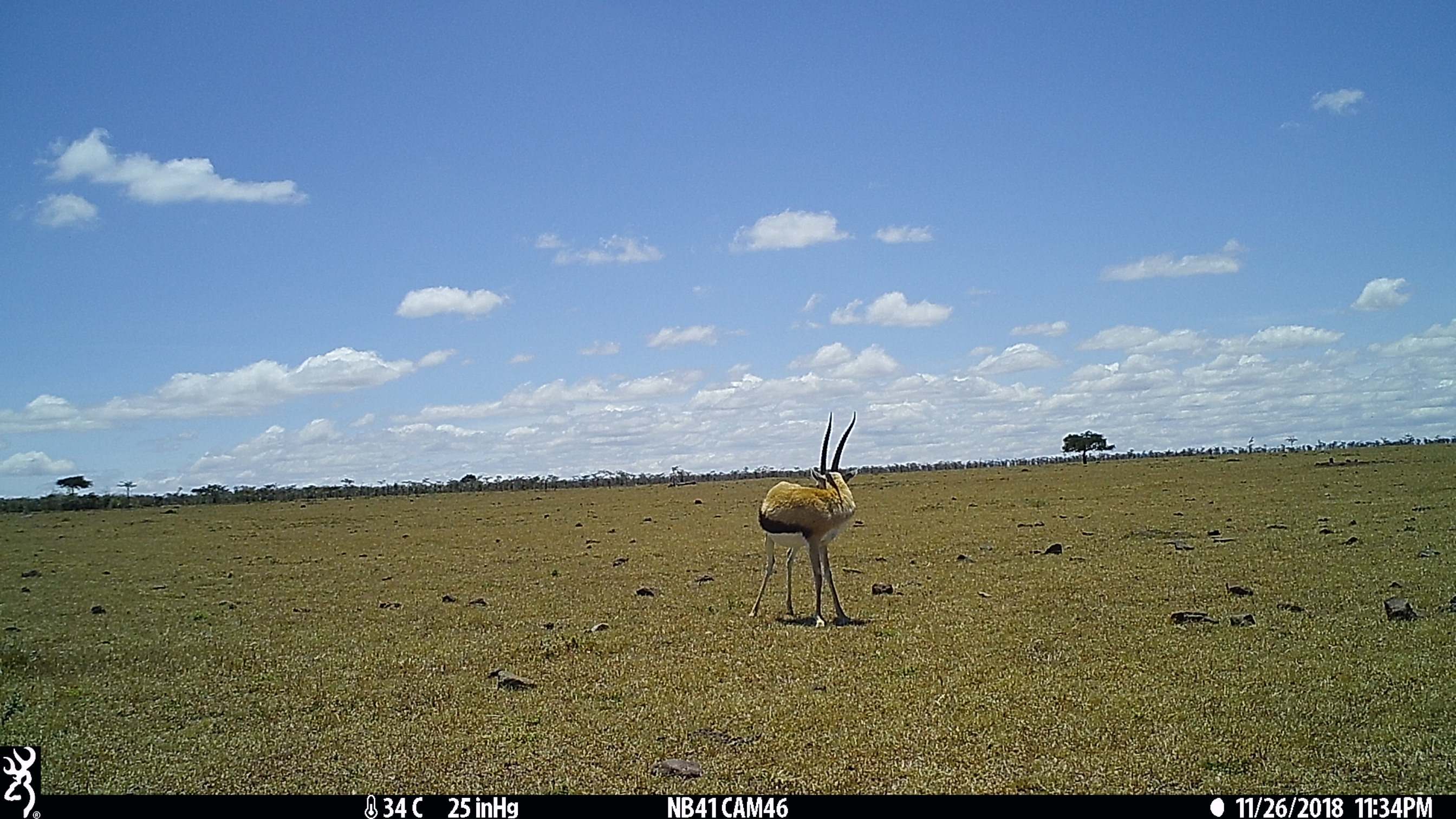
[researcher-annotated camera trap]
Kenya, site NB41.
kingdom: Animalia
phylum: Chordata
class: Mammalia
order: Artiodactyla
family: Bovidae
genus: Eudorcas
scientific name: Eudorcas thomsonii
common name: thomon's gazelle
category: gazelle thomsons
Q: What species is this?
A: Gazelle thomsons (thomon's gazelle) (Eudorcas thomsonii).